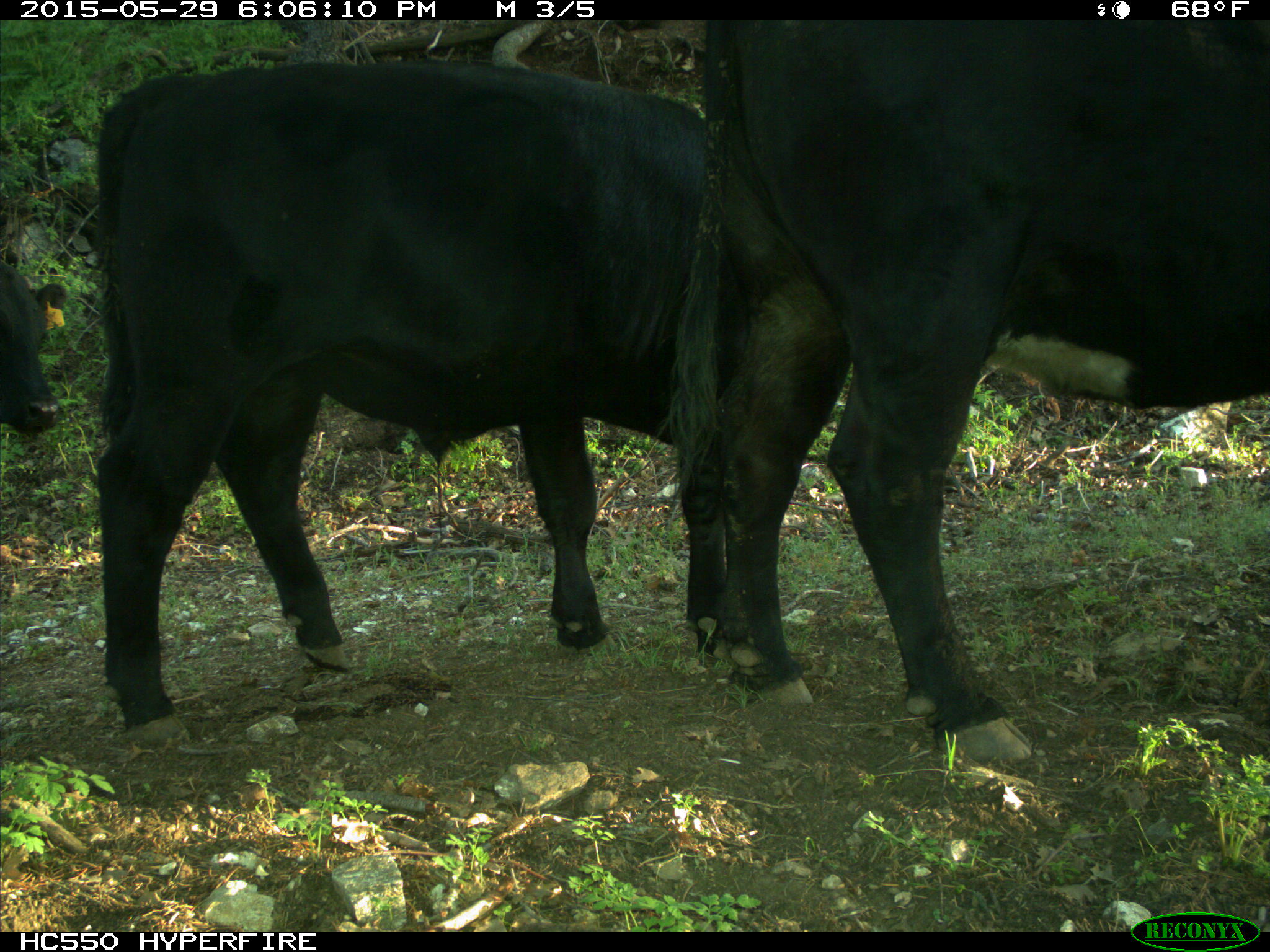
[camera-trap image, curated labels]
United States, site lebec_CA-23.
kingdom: Animalia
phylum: Chordata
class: Mammalia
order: Artiodactyla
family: Bovidae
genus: Bos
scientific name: Bos taurus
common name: domestic cow